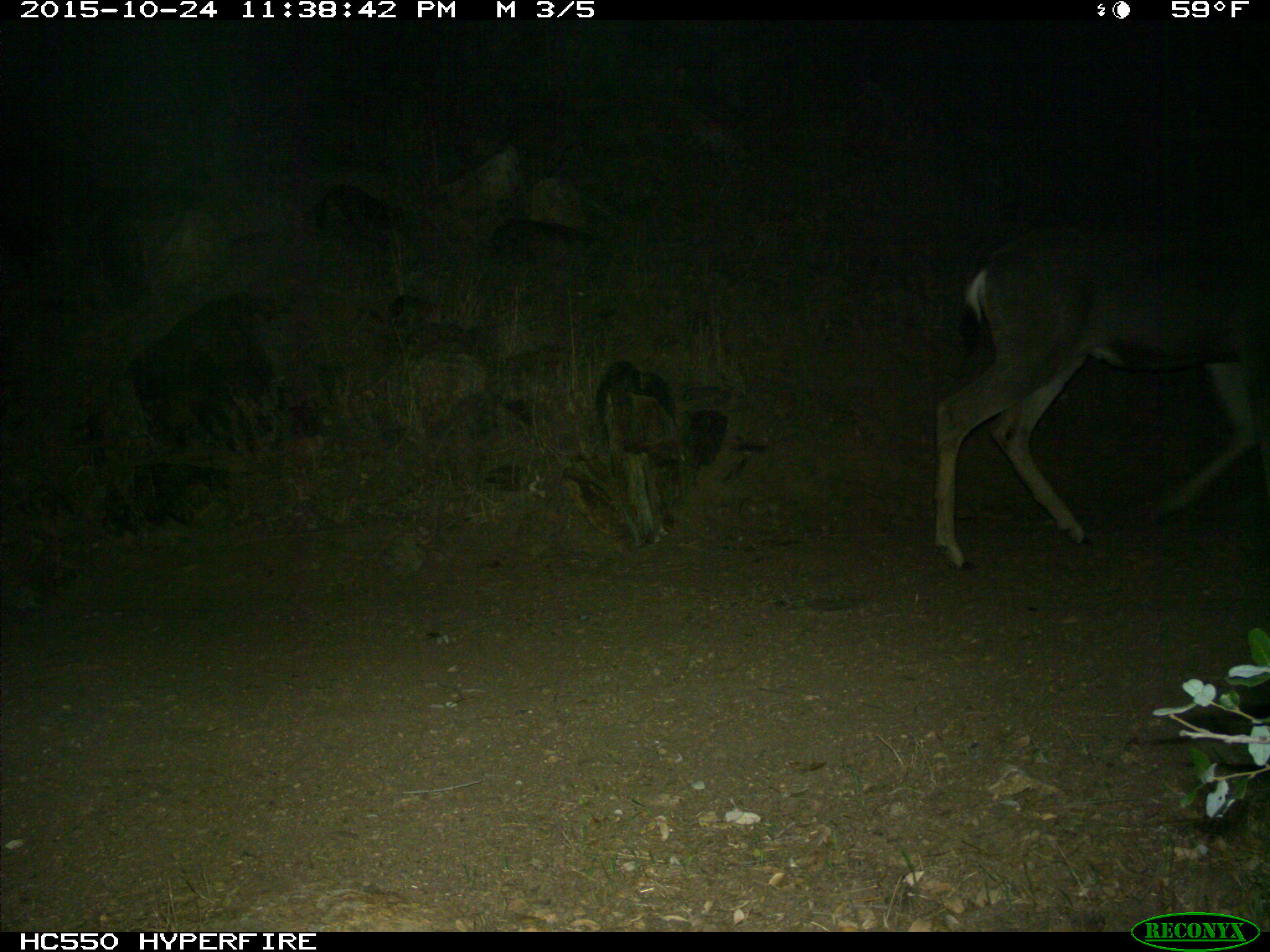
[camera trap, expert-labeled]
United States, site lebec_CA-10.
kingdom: Animalia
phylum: Chordata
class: Mammalia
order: Artiodactyla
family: Cervidae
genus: Odocoileus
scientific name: Odocoileus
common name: deer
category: unidentified deer